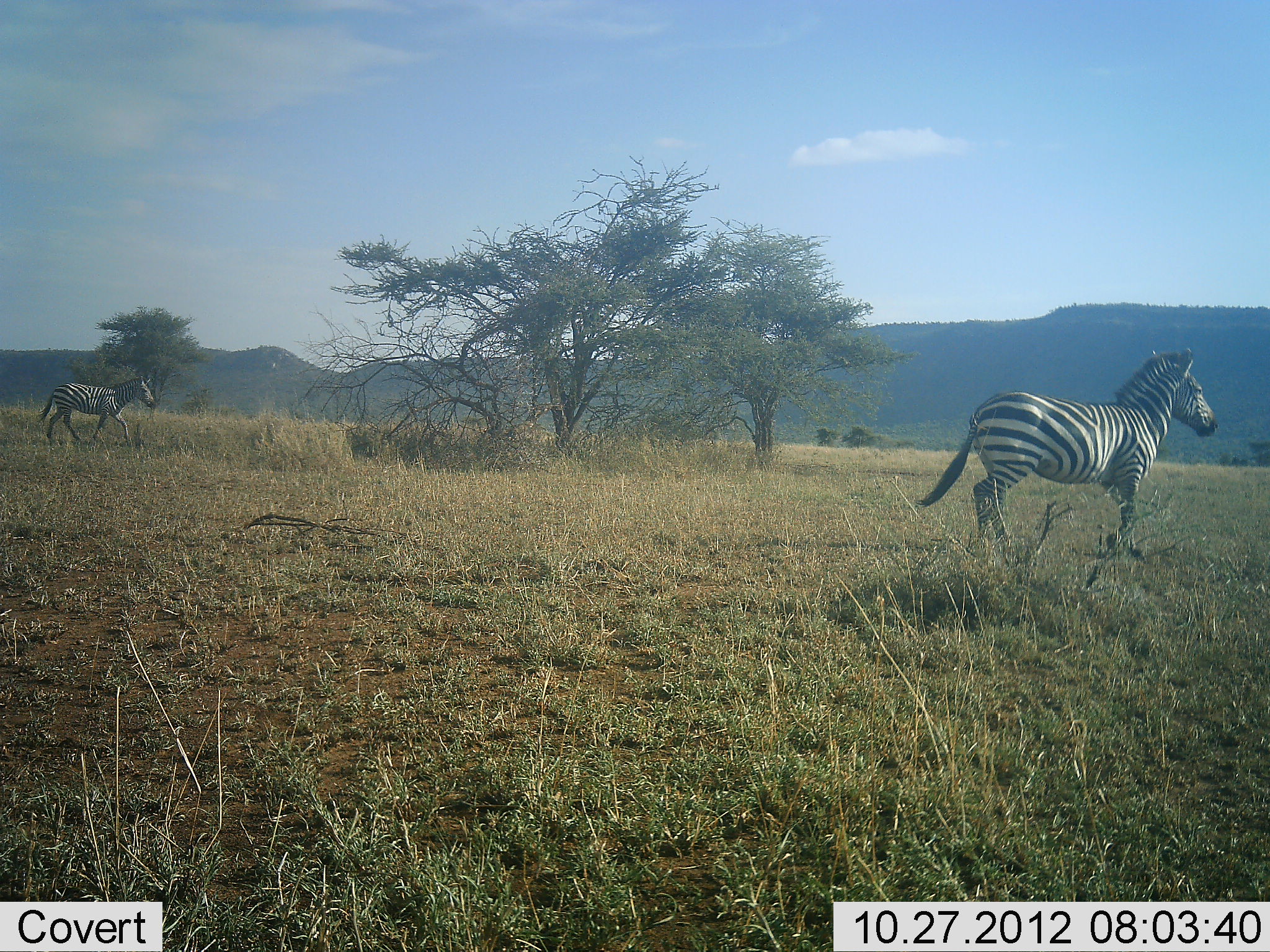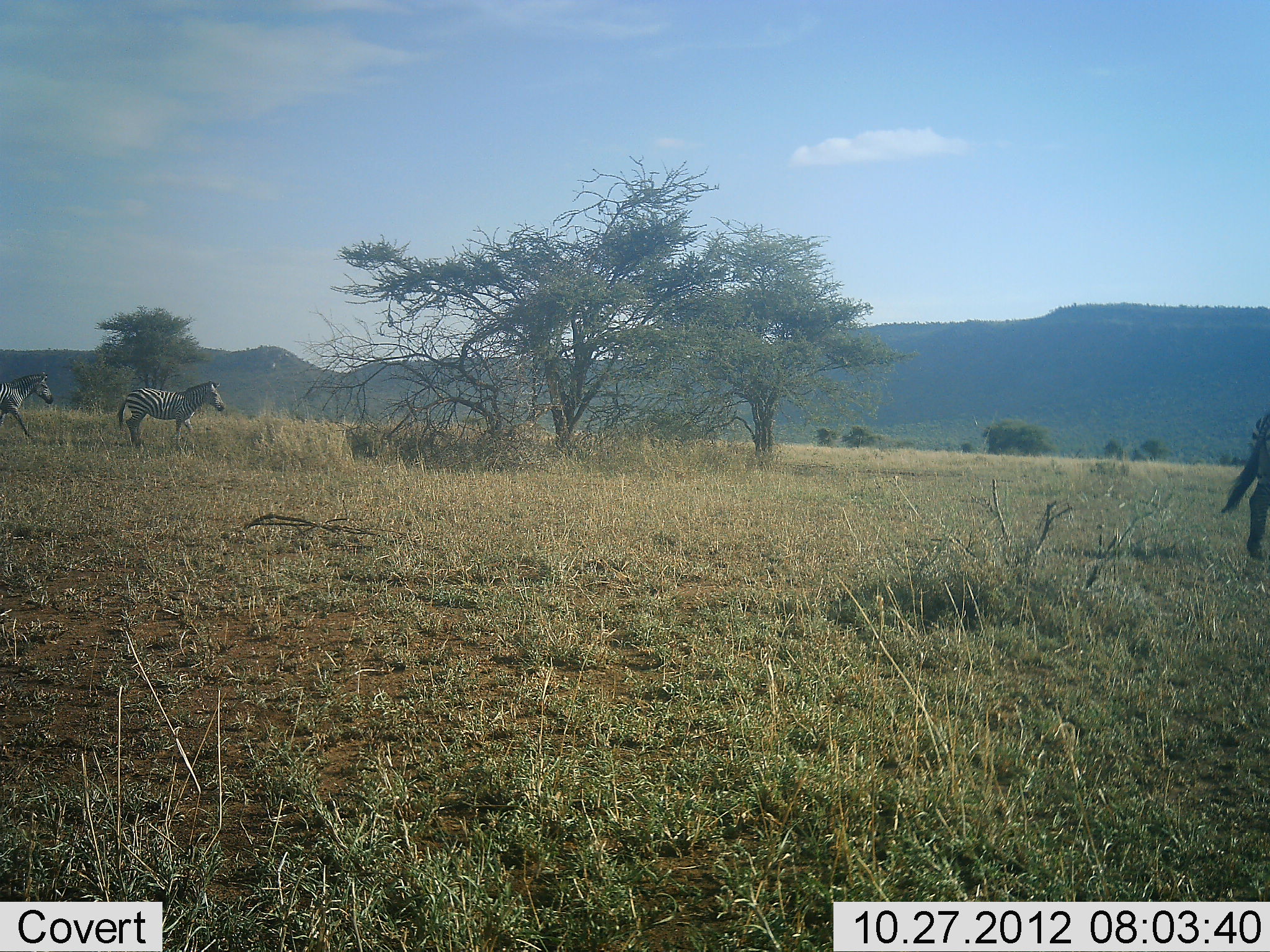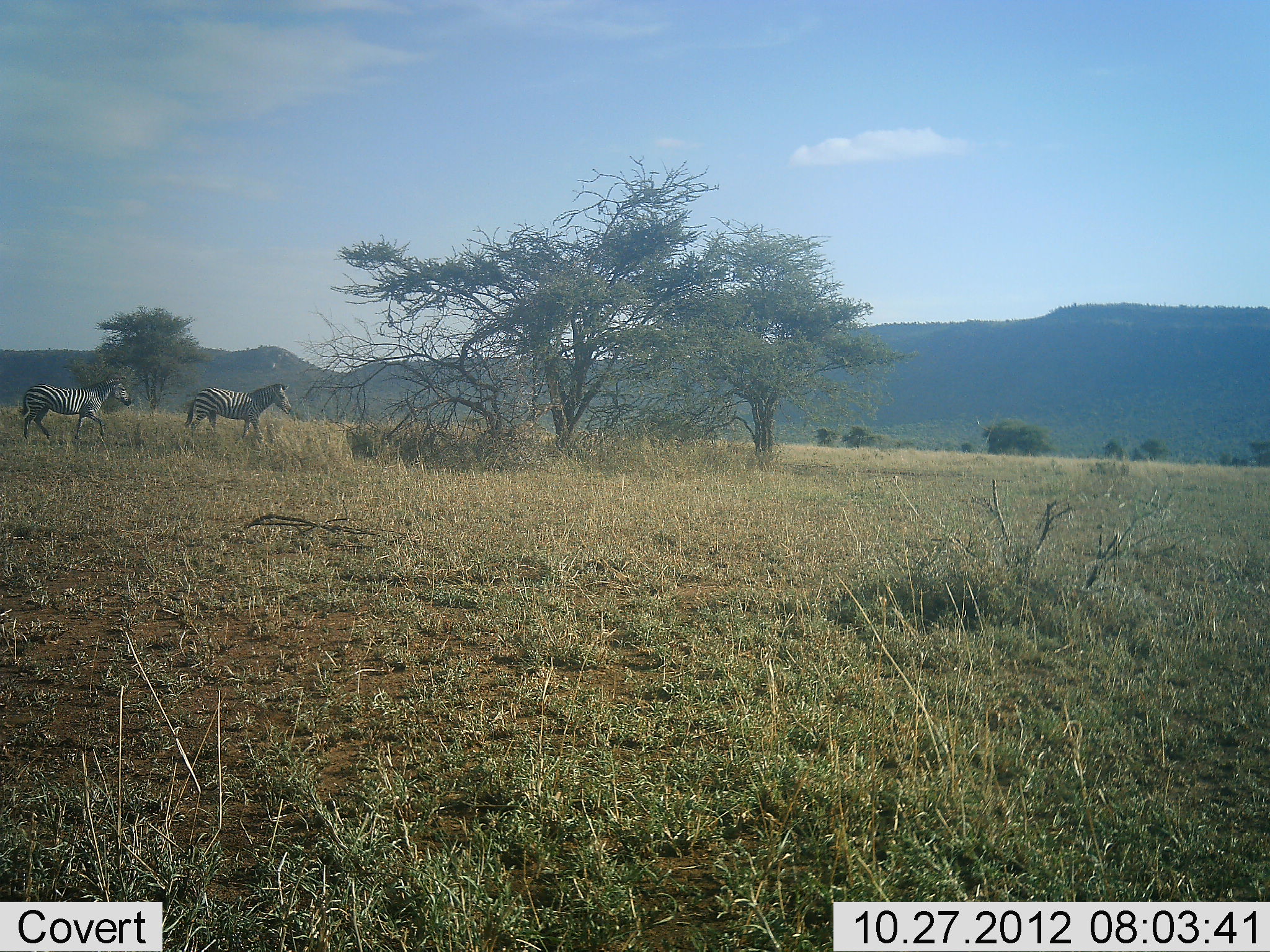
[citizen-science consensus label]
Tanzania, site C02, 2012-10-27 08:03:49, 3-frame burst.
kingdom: Animalia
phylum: Chordata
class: Mammalia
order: Perissodactyla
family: Equidae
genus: Equus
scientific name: Equus quagga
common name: plains zebra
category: zebra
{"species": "zebra (plains zebra) (Equus quagga)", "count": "3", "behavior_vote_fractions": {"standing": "10%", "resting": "0%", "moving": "90%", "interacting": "0%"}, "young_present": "0%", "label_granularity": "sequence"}